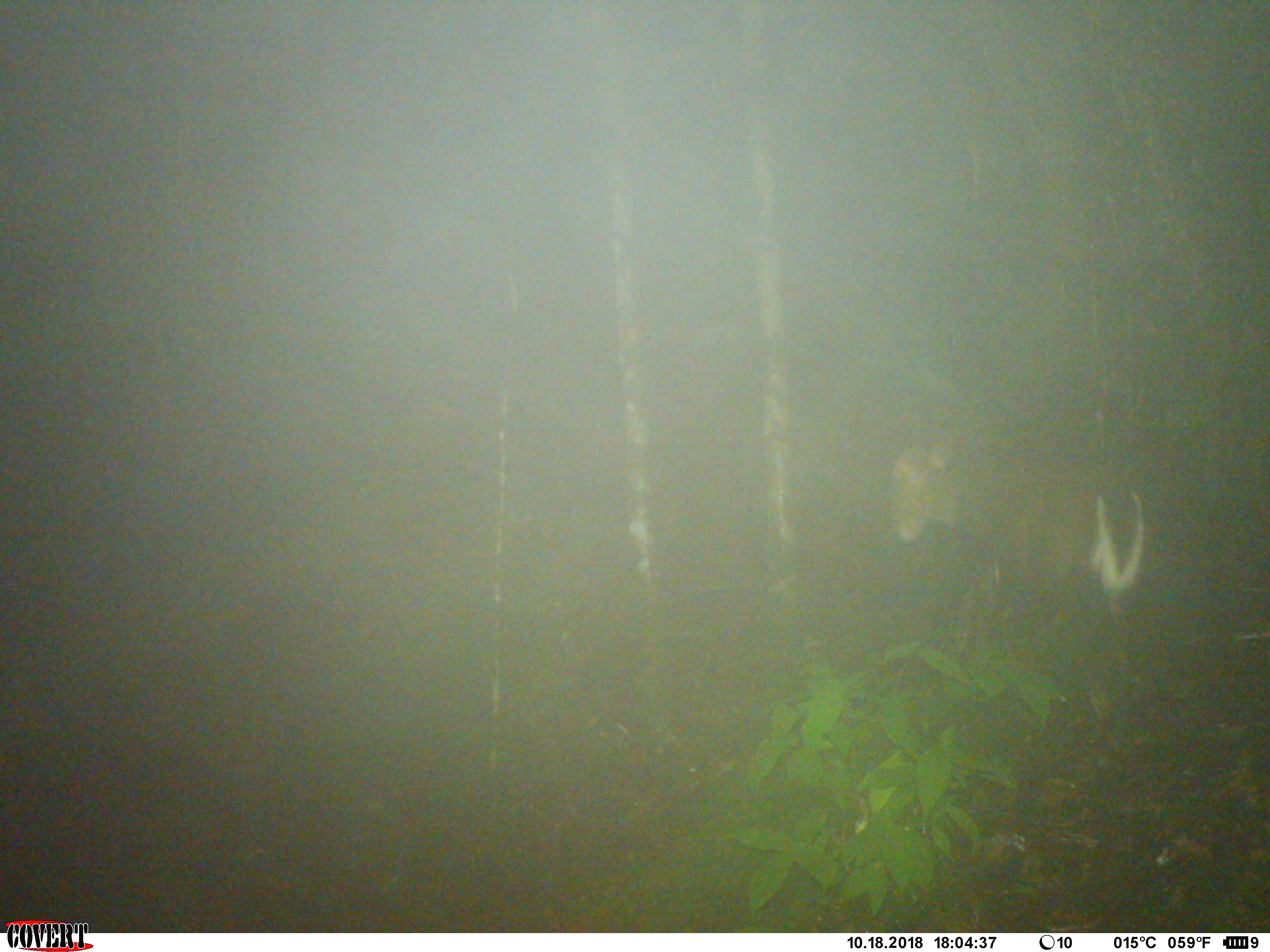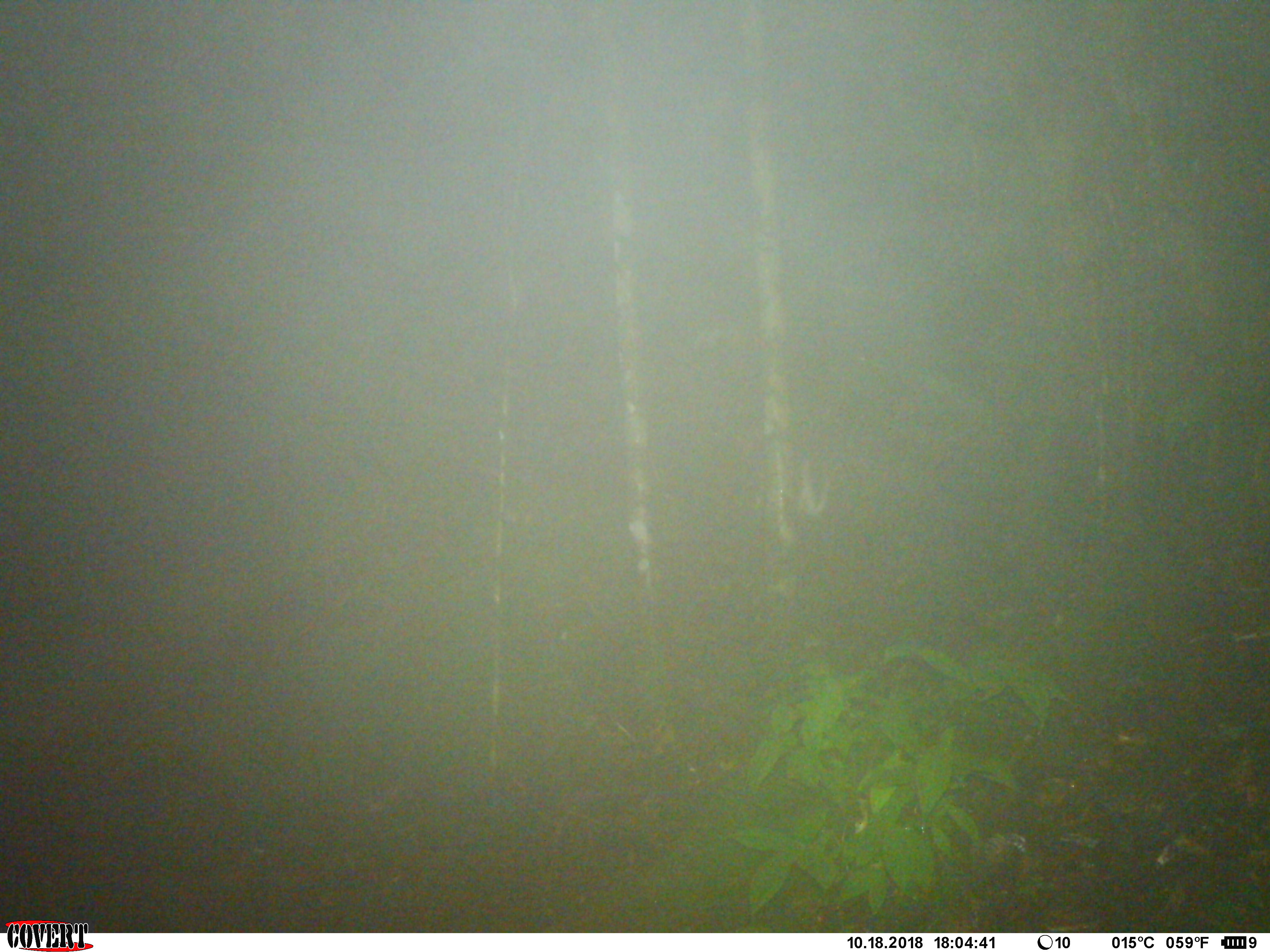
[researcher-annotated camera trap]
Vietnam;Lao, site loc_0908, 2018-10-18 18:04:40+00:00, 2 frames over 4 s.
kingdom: Animalia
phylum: Chordata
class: Mammalia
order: Artiodactyla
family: Cervidae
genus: Muntiacus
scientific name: Muntiacus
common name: muntjacs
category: unidentified muntjac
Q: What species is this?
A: Unidentified muntjac (muntjacs) (Muntiacus).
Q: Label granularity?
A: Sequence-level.